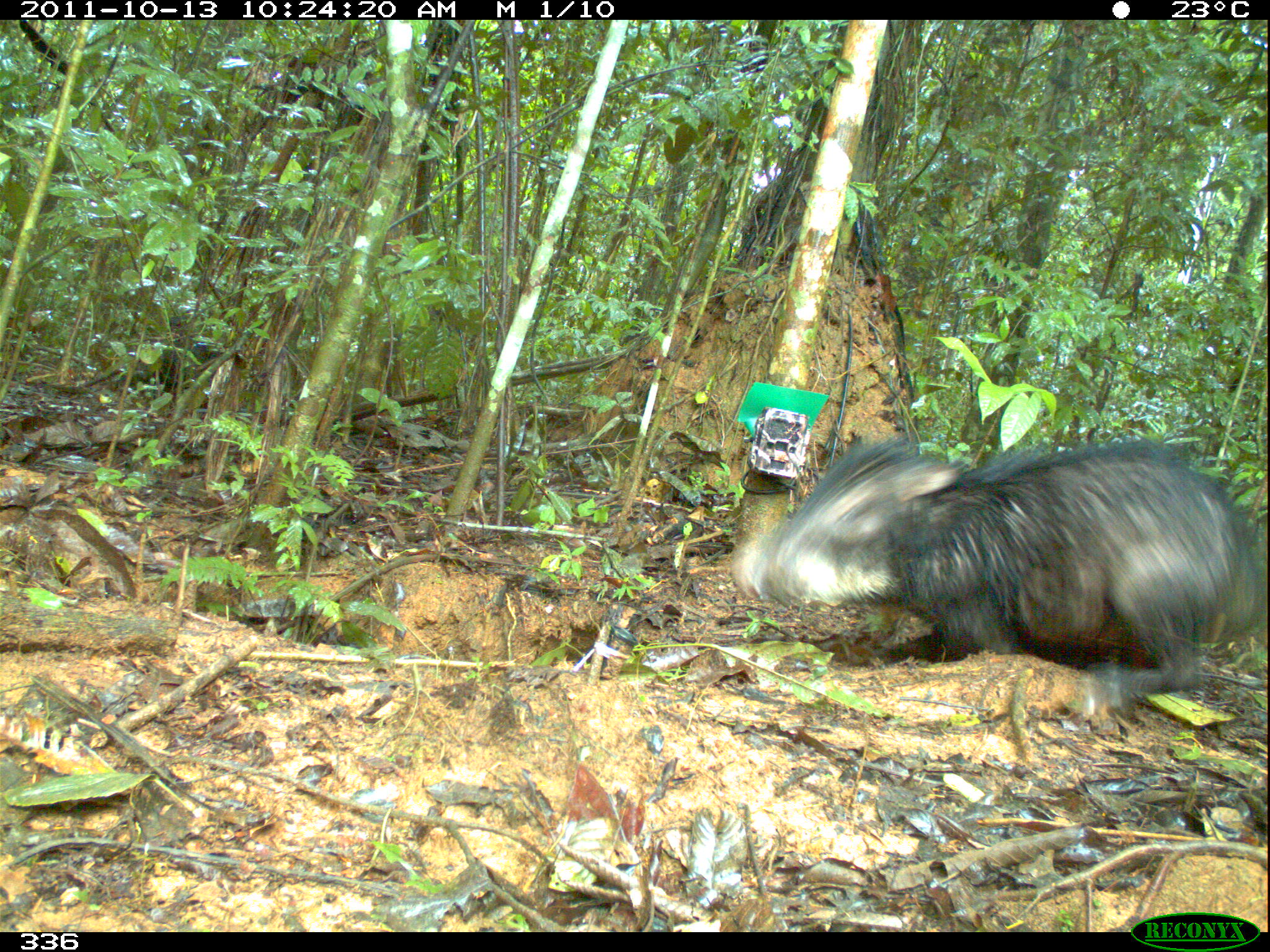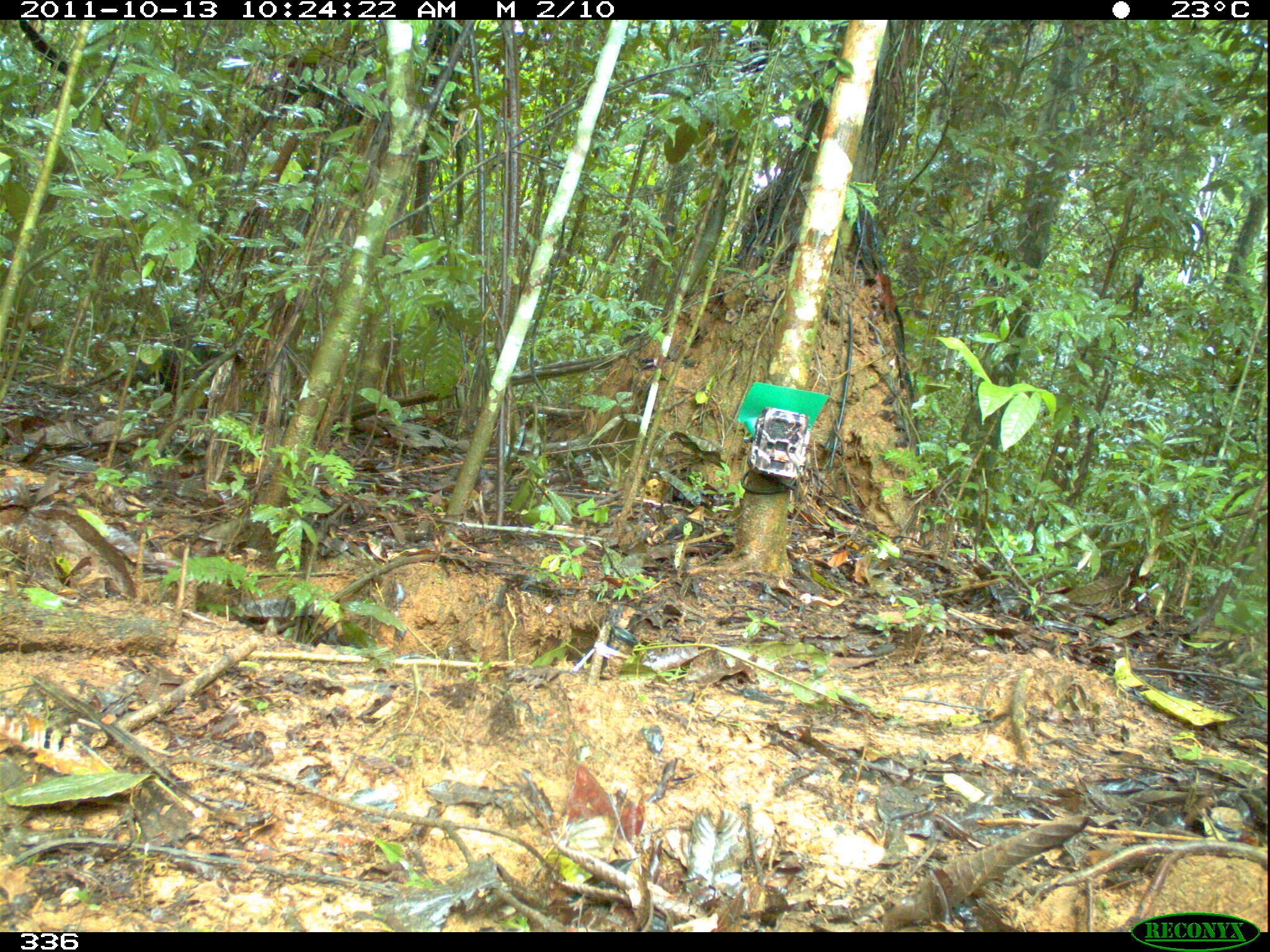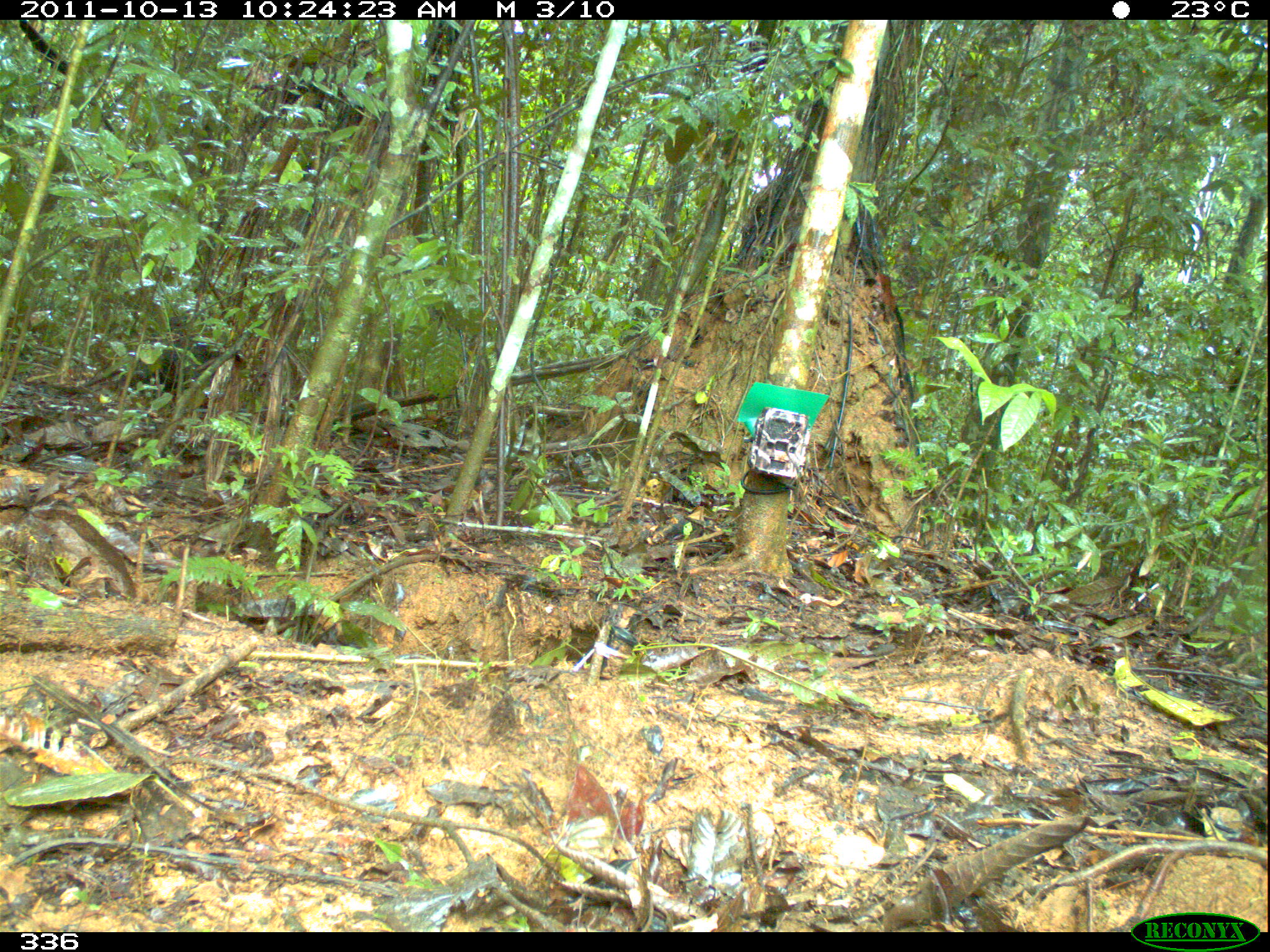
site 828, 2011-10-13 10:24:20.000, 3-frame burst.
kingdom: Animalia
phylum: Chordata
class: Mammalia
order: Artiodactyla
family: Tayassuidae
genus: Tayassu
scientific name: Tayassu pecari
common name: white-lipped peccary